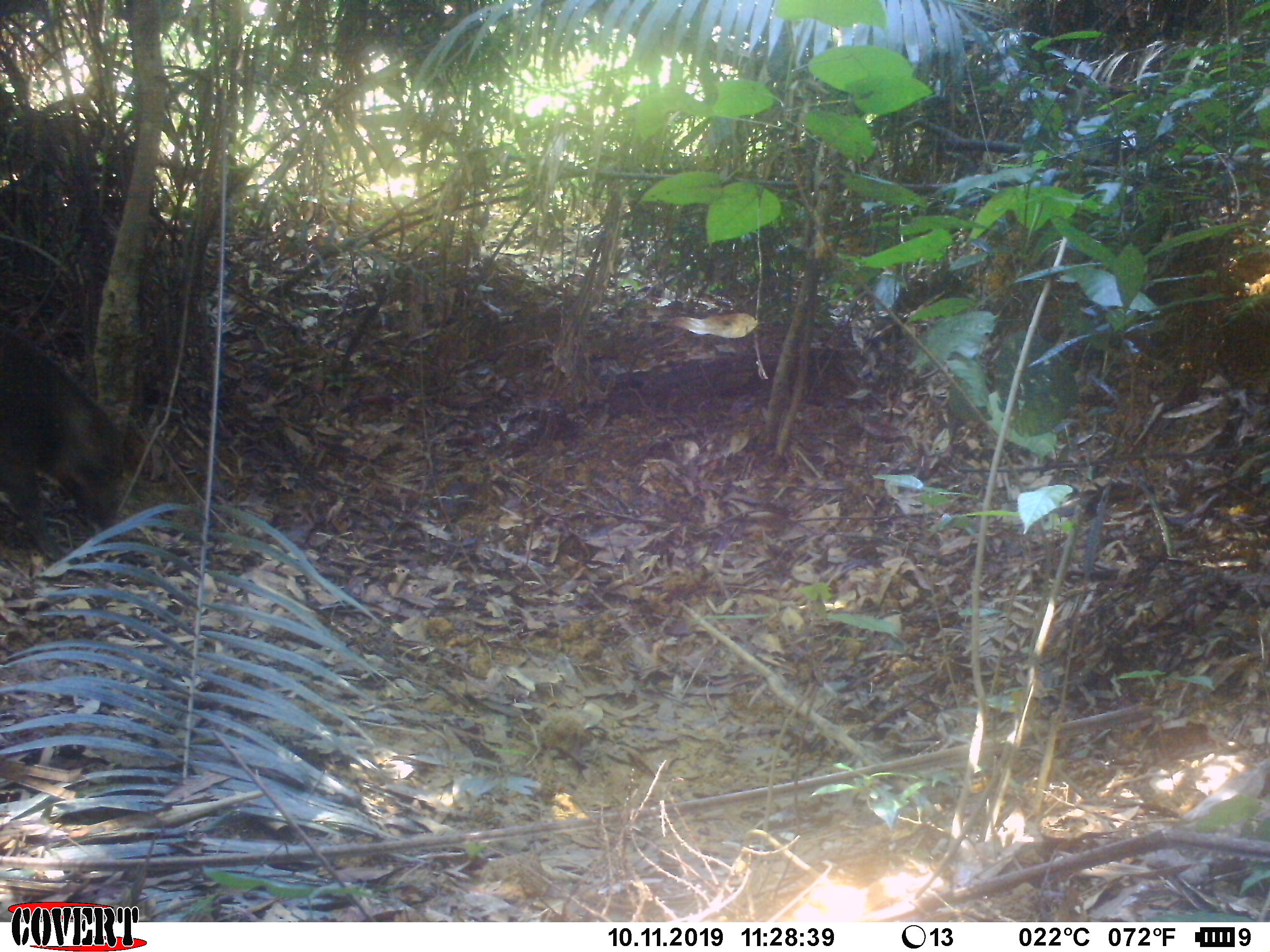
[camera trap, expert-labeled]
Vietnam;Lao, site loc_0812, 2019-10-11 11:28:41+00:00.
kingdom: Animalia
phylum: Chordata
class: Mammalia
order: Artiodactyla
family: Suidae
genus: Sus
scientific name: Sus scrofa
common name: eurasian wild pig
Eurasian wild pig (Sus scrofa). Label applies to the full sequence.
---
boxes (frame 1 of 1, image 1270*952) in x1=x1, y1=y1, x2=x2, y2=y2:
eurasian wild pig: x1=0, y1=325, x2=128, y2=561